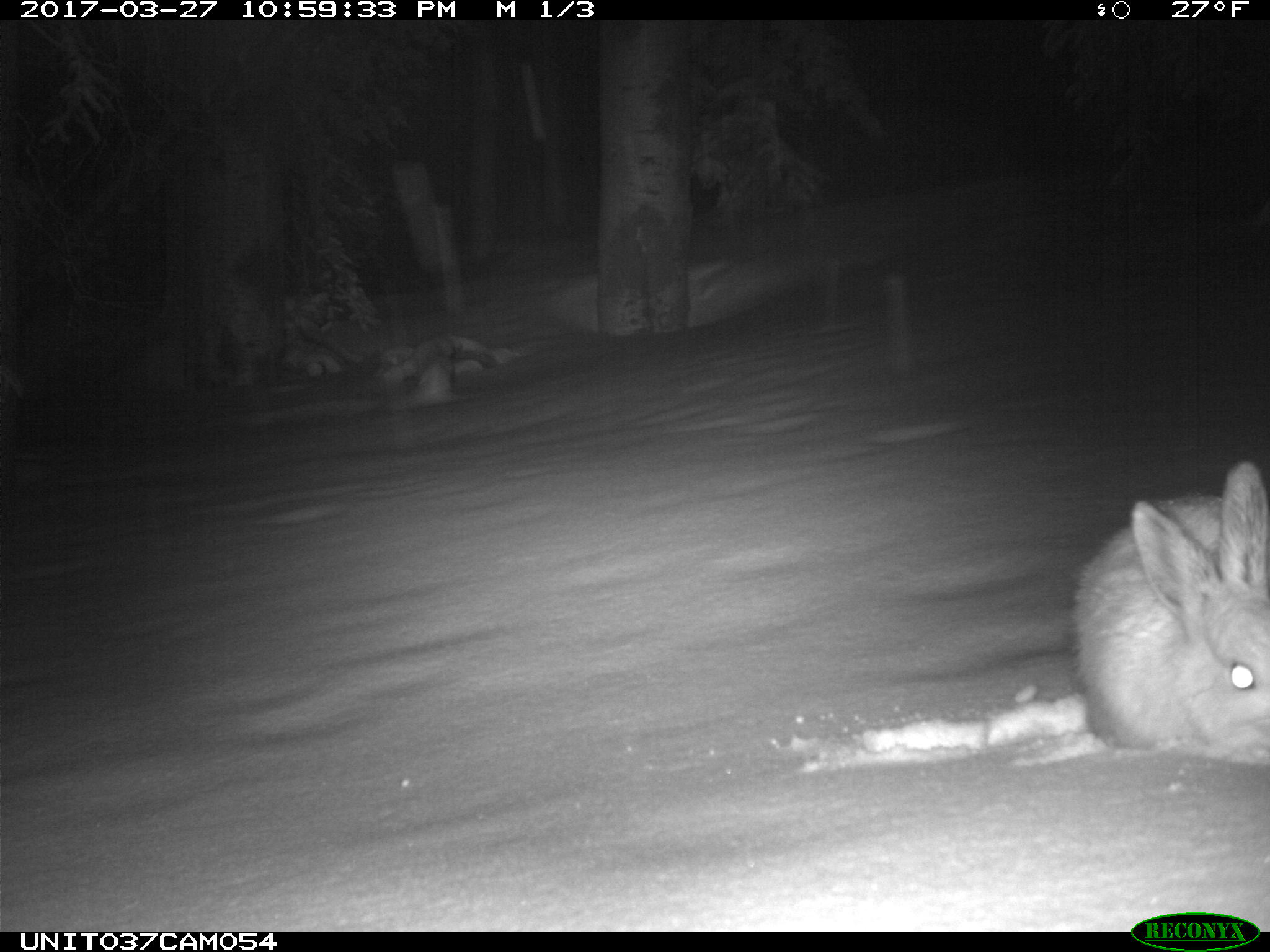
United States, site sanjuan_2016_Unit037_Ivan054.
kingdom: Animalia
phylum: Chordata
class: Mammalia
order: Lagomorpha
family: Leporidae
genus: Lepus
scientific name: Lepus americanus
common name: snowshoe hare